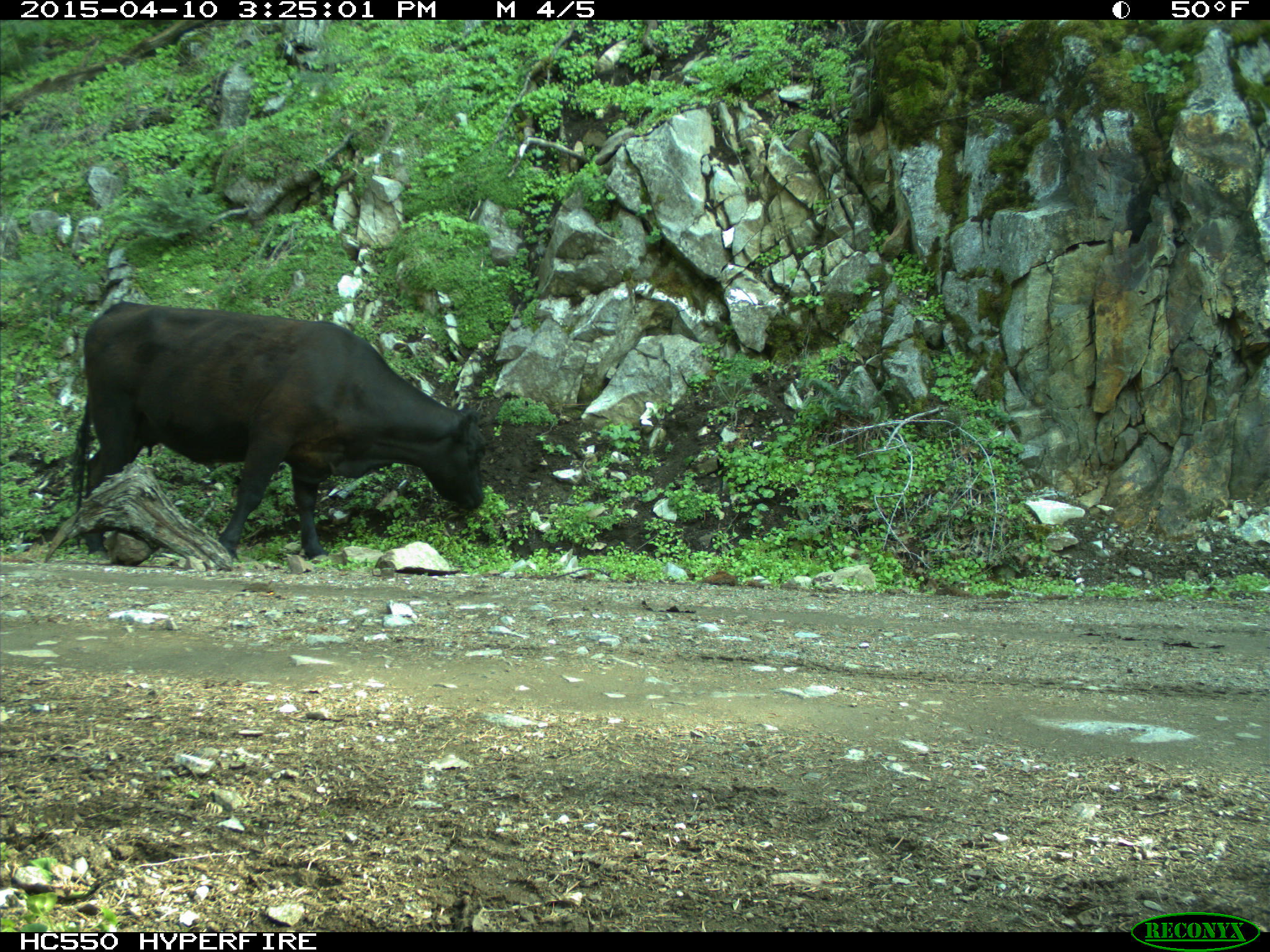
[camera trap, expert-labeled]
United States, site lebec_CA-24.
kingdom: Animalia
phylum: Chordata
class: Mammalia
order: Artiodactyla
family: Bovidae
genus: Bos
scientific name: Bos taurus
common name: domestic cow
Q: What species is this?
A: Bos taurus (domestic cow).